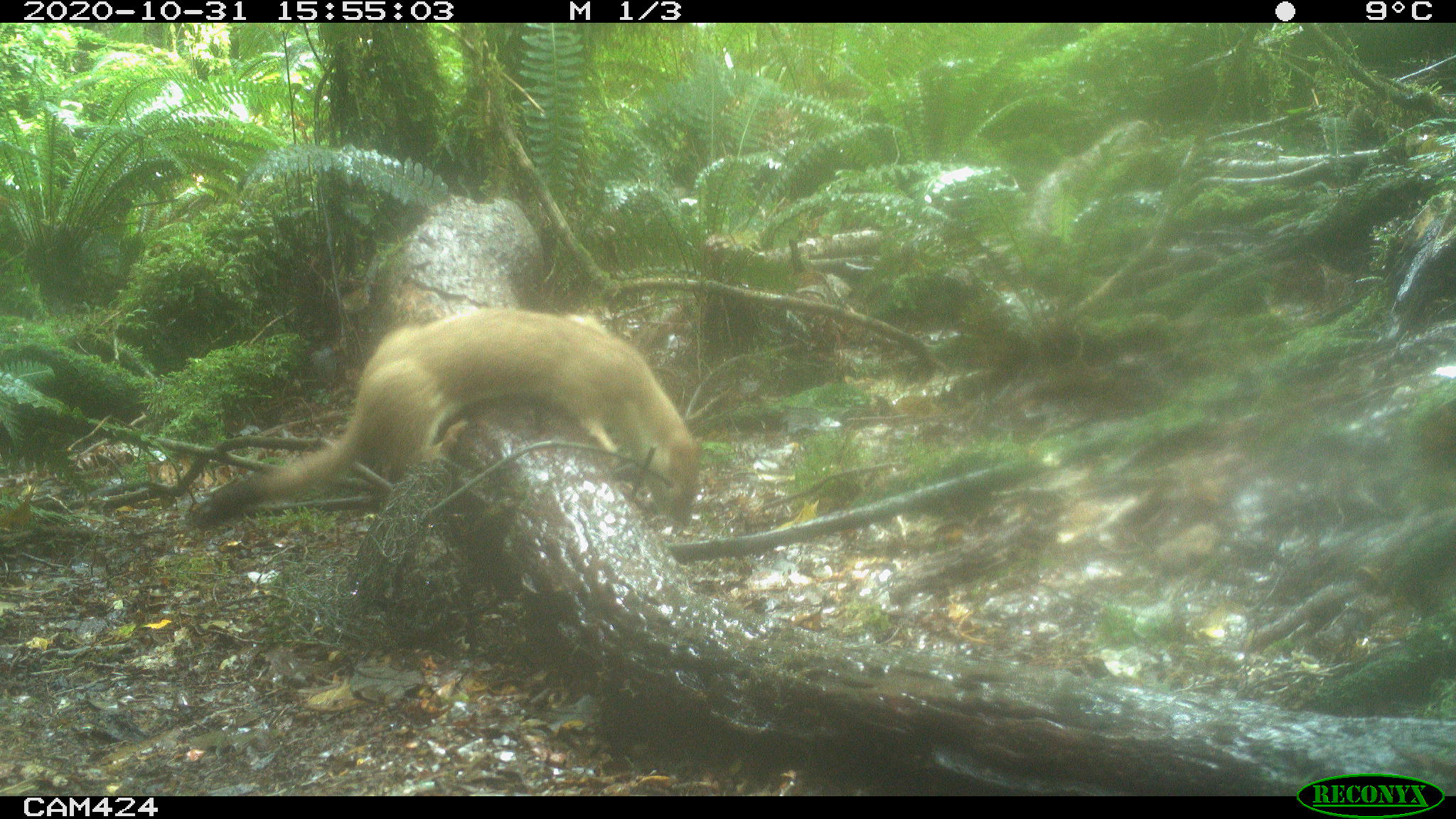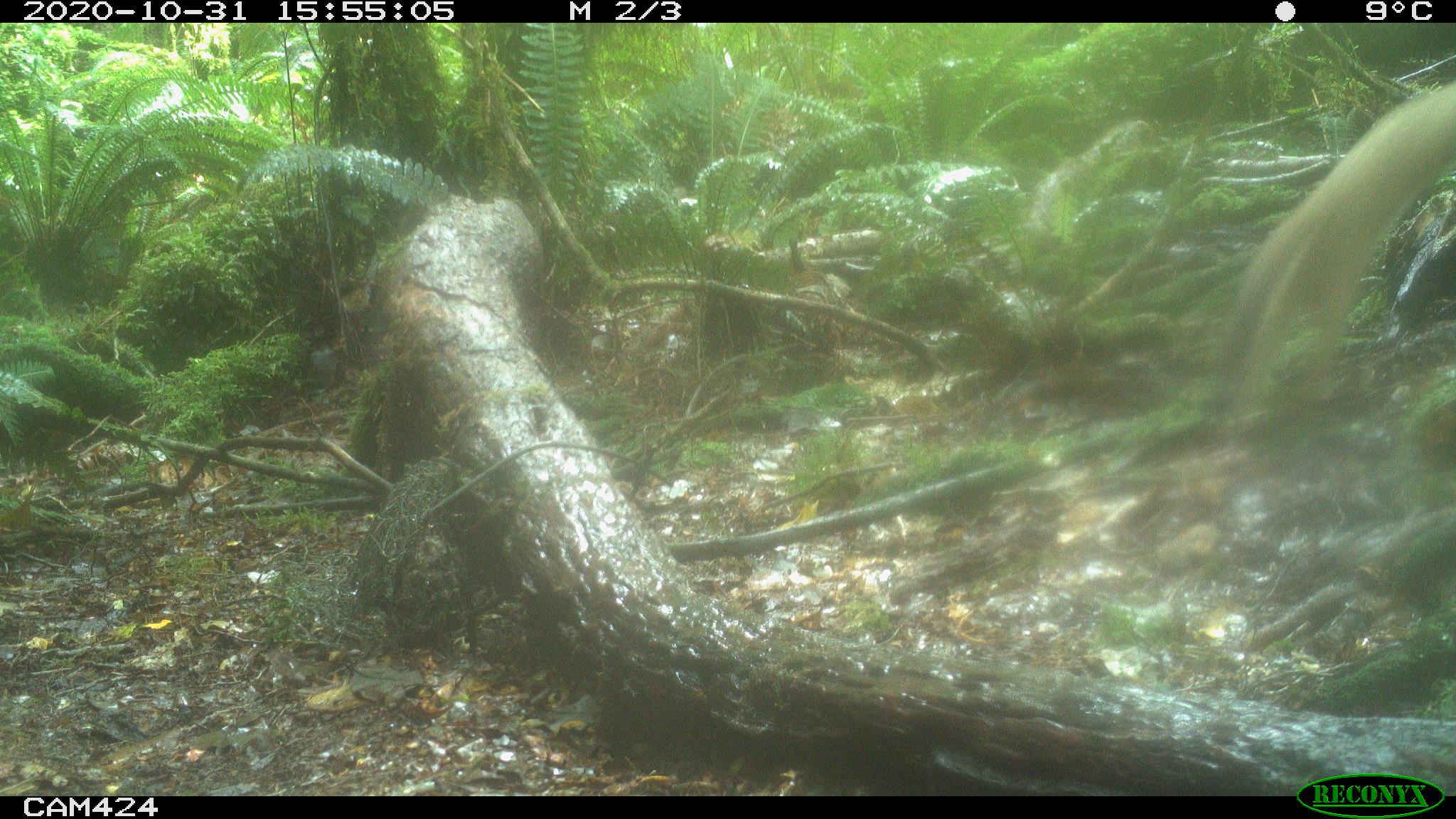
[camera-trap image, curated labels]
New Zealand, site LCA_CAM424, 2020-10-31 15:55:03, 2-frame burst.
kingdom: Animalia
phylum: Chordata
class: Mammalia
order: Carnivora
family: Mustelidae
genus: Mustela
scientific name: Mustela erminea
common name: stoat